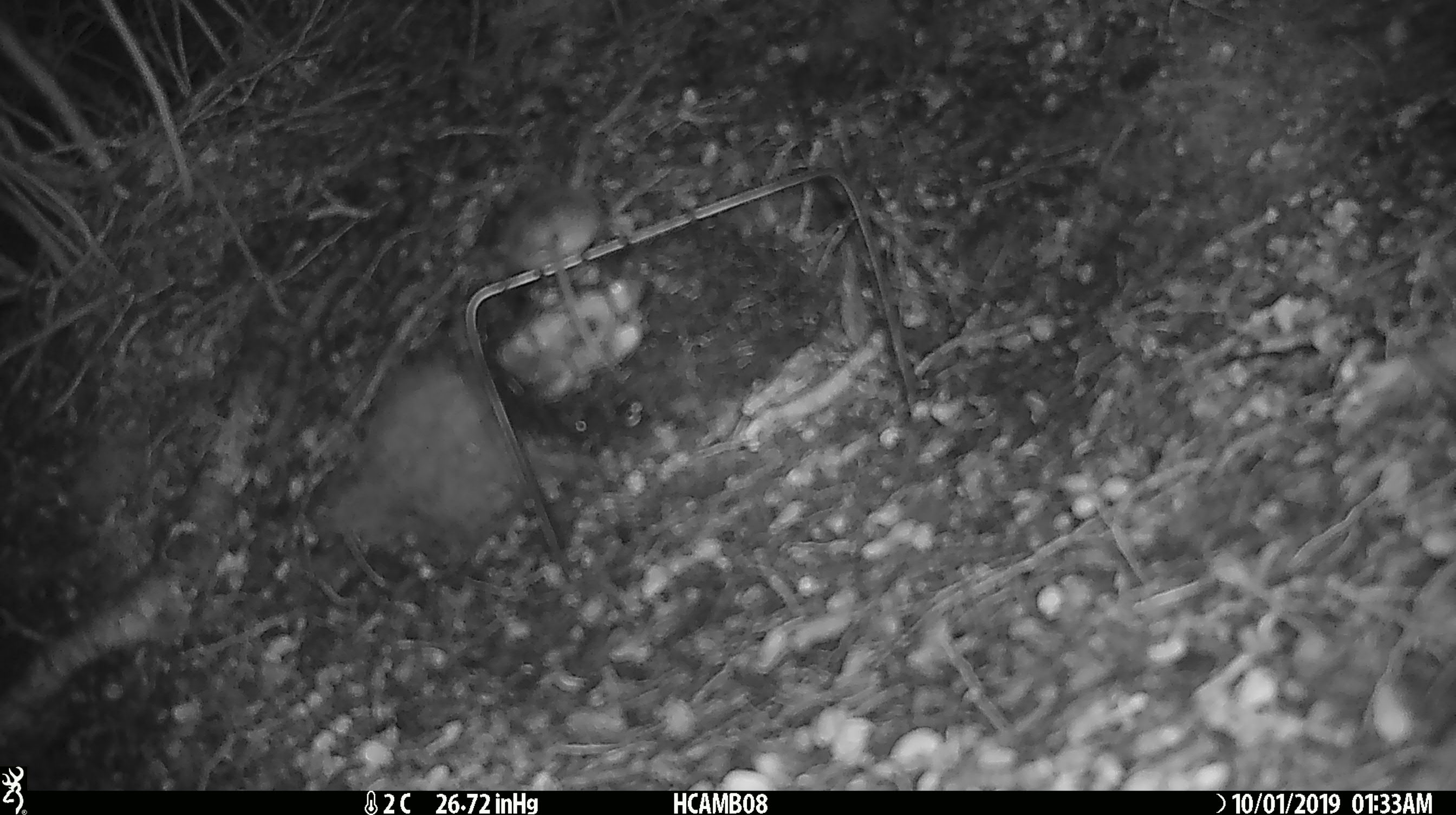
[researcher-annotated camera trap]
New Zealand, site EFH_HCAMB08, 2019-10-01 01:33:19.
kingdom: Animalia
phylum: Chordata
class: Mammalia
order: Rodentia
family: Muridae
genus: Mus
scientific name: Mus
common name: mouse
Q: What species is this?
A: Mouse (Mus).